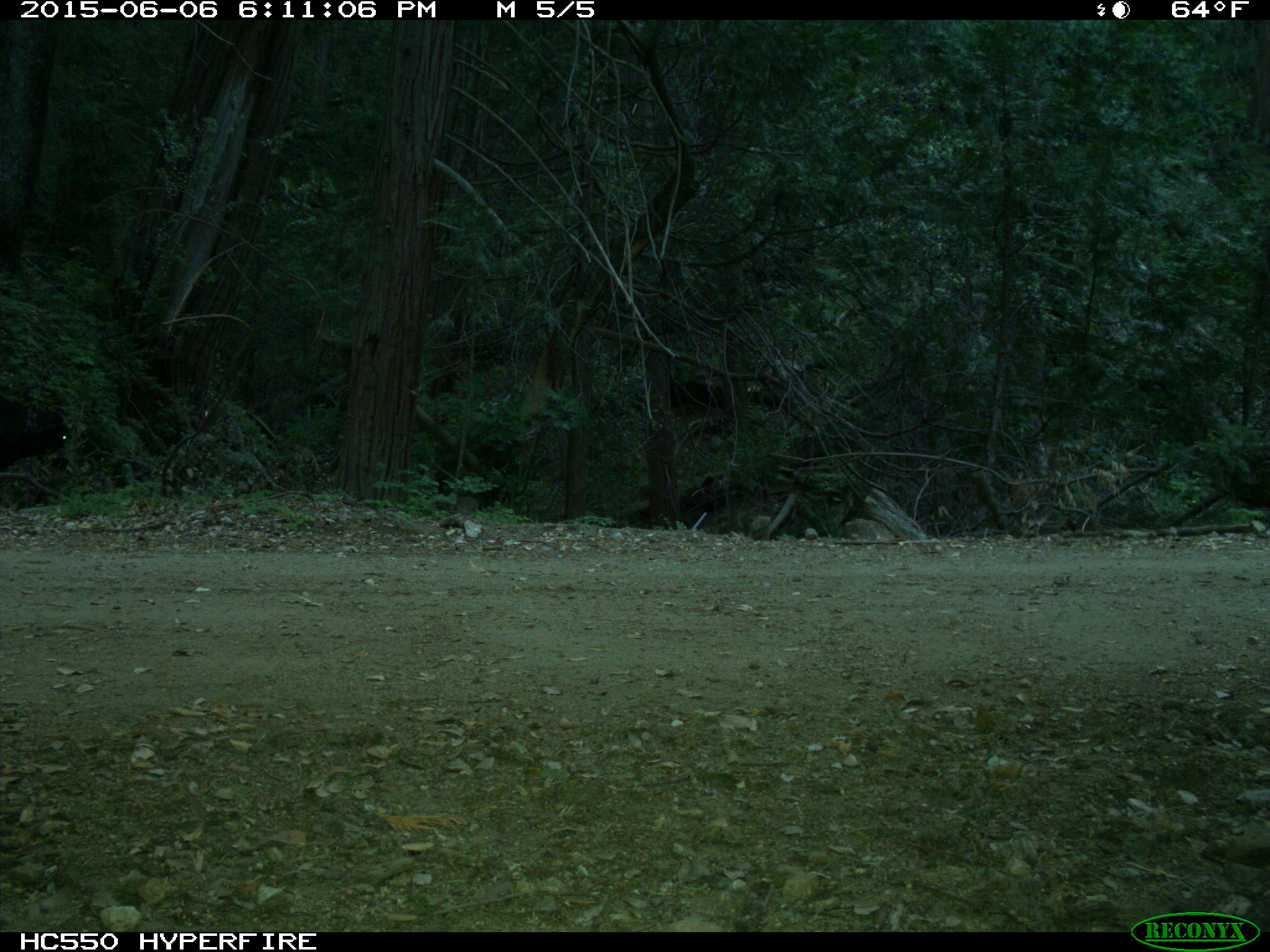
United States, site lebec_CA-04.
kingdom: Animalia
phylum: Chordata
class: Mammalia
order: Artiodactyla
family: Bovidae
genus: Bos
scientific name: Bos taurus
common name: domestic cow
Bos taurus (domestic cow).